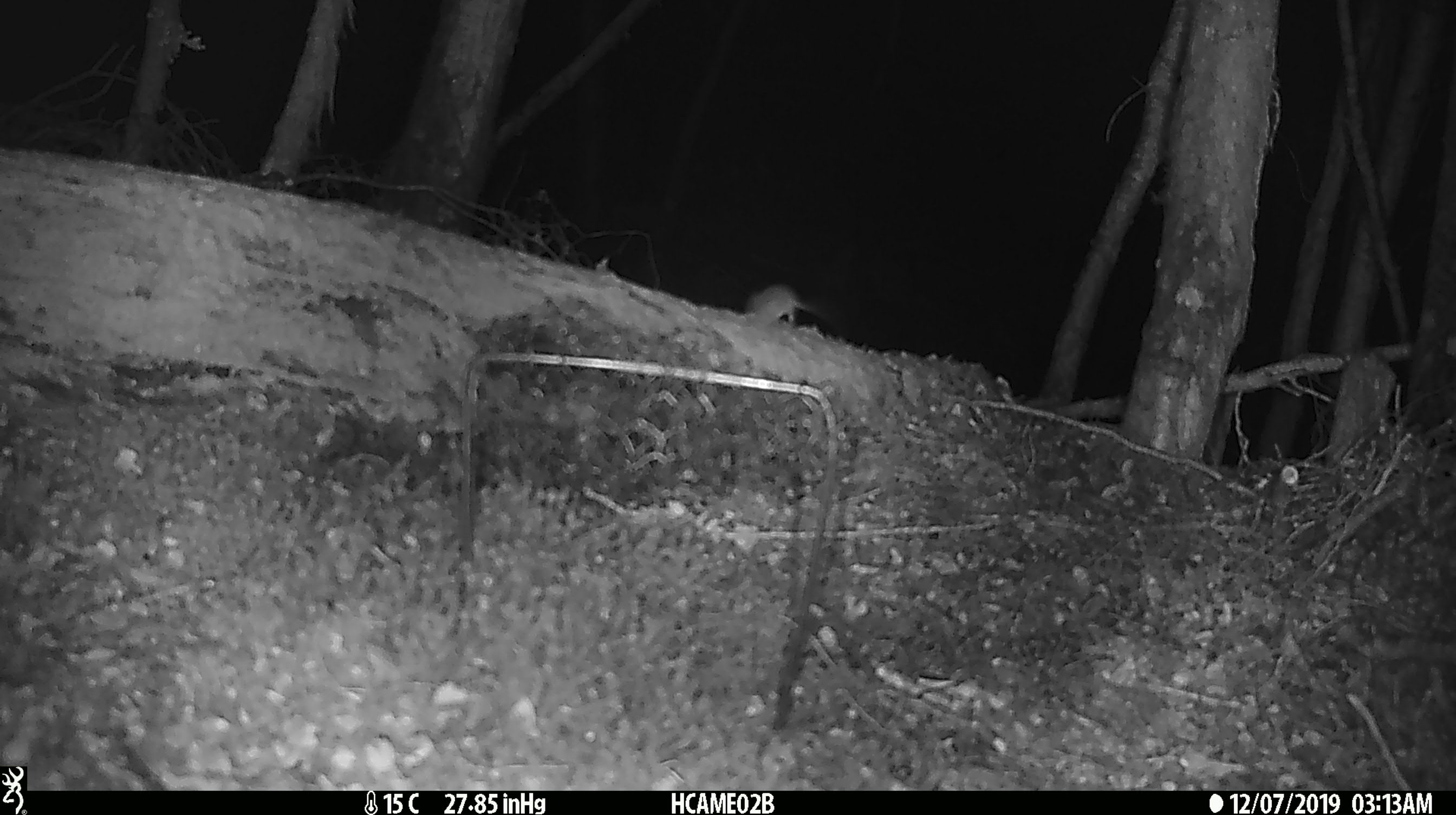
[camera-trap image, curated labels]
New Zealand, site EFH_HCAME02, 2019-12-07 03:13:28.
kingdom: Animalia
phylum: Chordata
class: Mammalia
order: Rodentia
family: Muridae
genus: Mus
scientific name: Mus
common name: mouse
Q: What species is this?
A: Mouse (Mus).